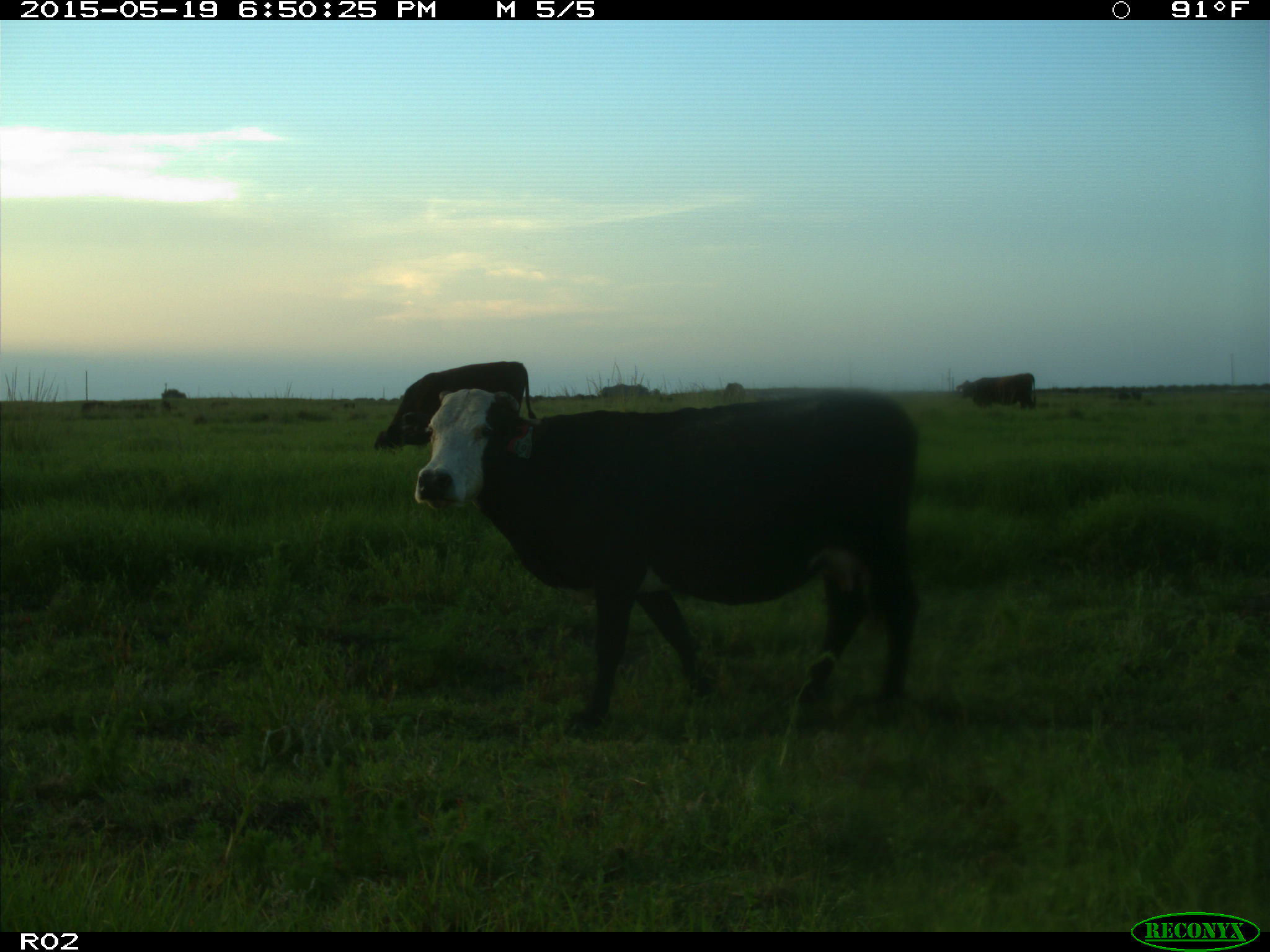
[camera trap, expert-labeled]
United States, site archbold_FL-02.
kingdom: Animalia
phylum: Chordata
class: Mammalia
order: Artiodactyla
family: Bovidae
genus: Bos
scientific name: Bos taurus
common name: domestic cow